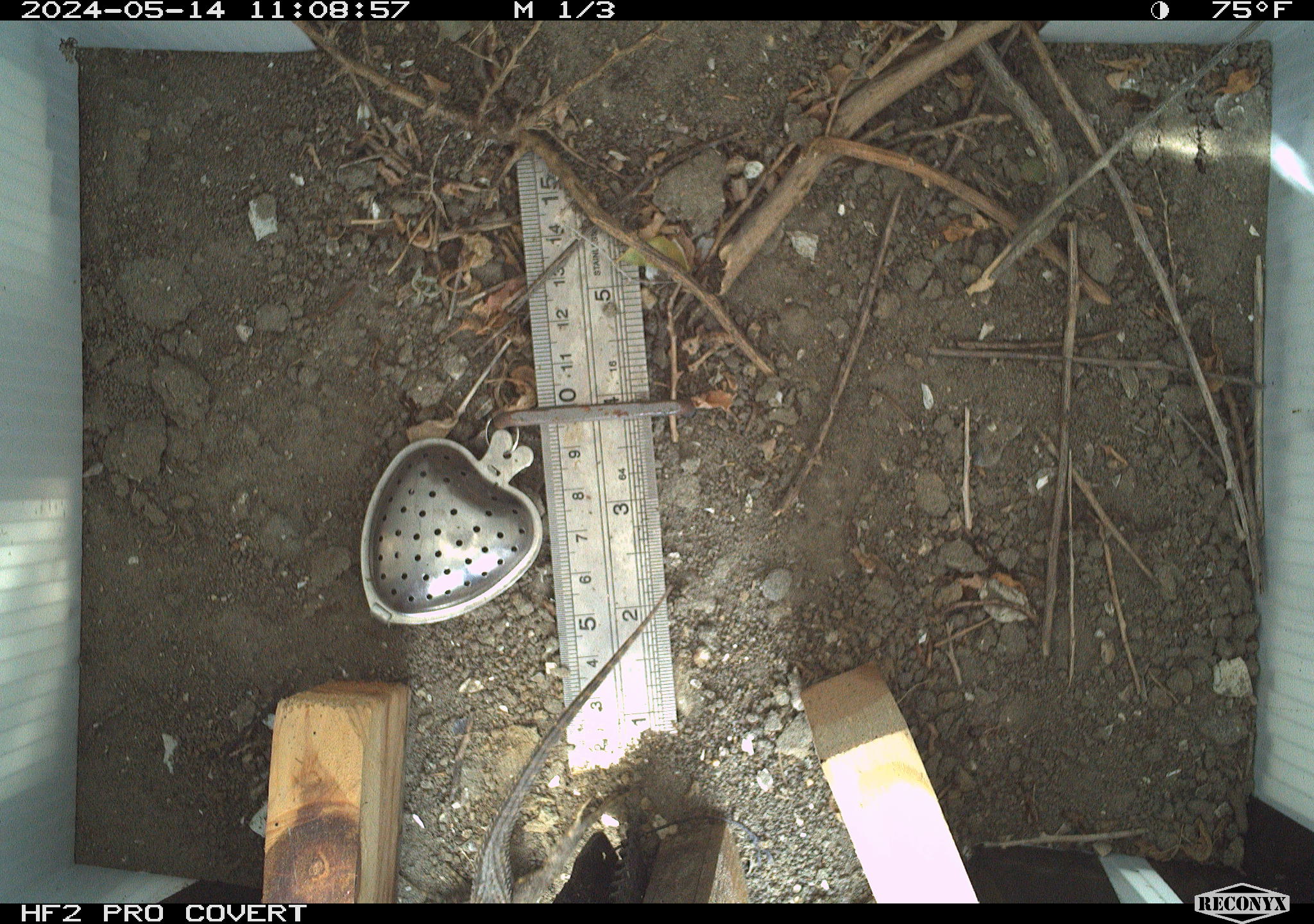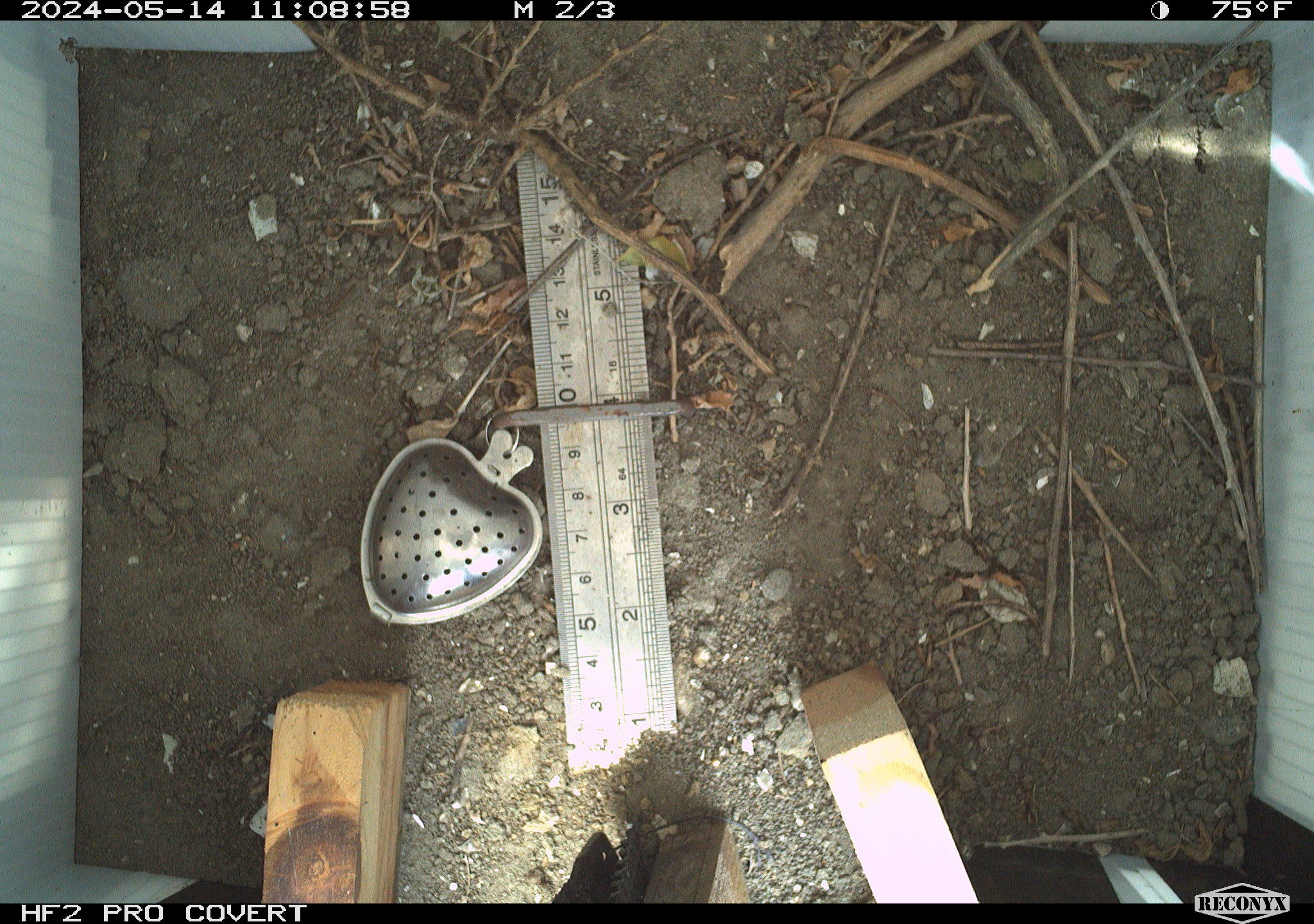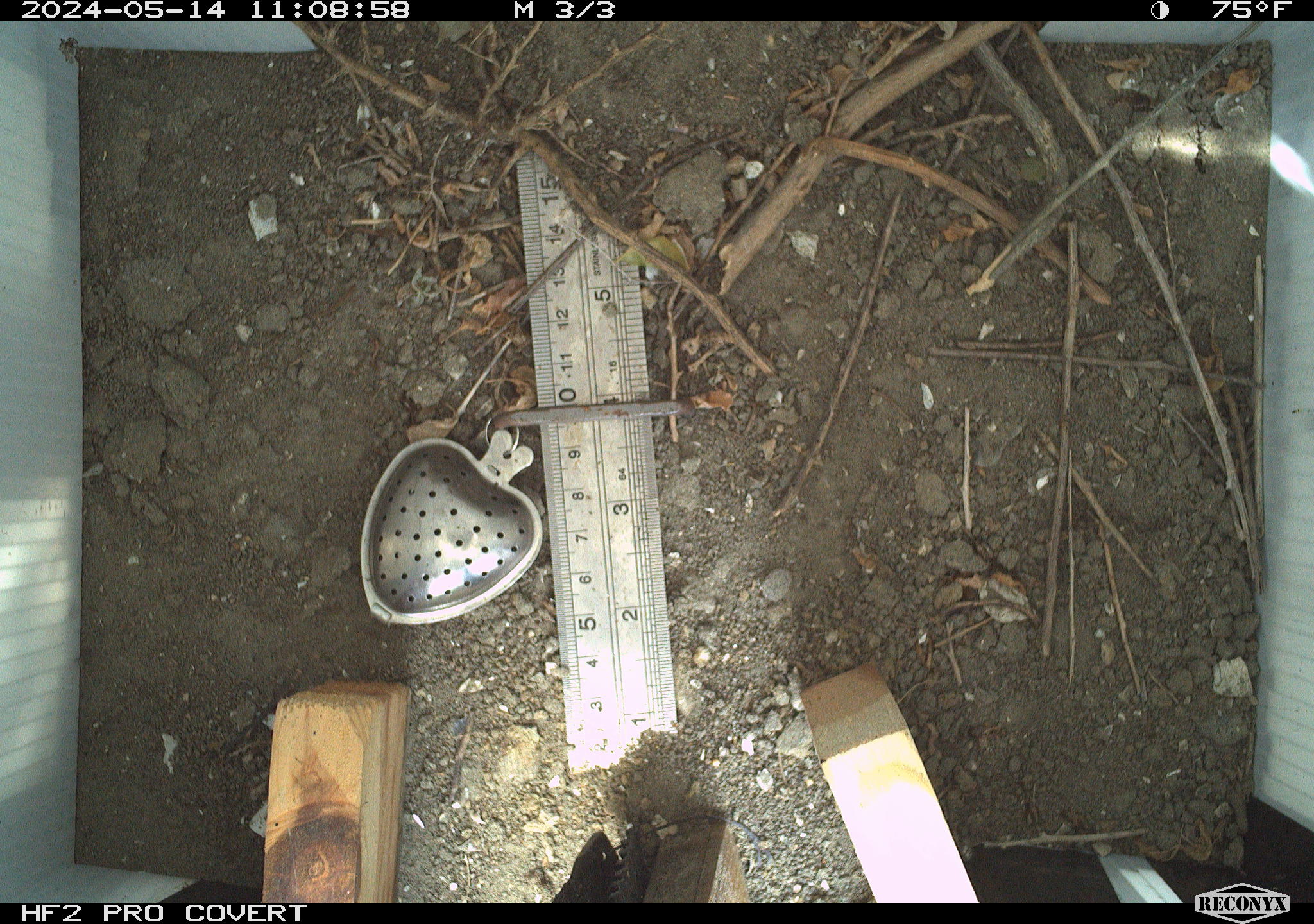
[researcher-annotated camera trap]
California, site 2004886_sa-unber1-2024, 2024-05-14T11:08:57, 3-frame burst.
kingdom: Animalia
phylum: Chordata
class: Reptilia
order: Squamata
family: Phrynosomatidae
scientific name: Phrynosomatidae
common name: phrynosomatid lizards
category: phrynosomatidae family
Phrynosomatidae family (phrynosomatid lizards) (Phrynosomatidae).